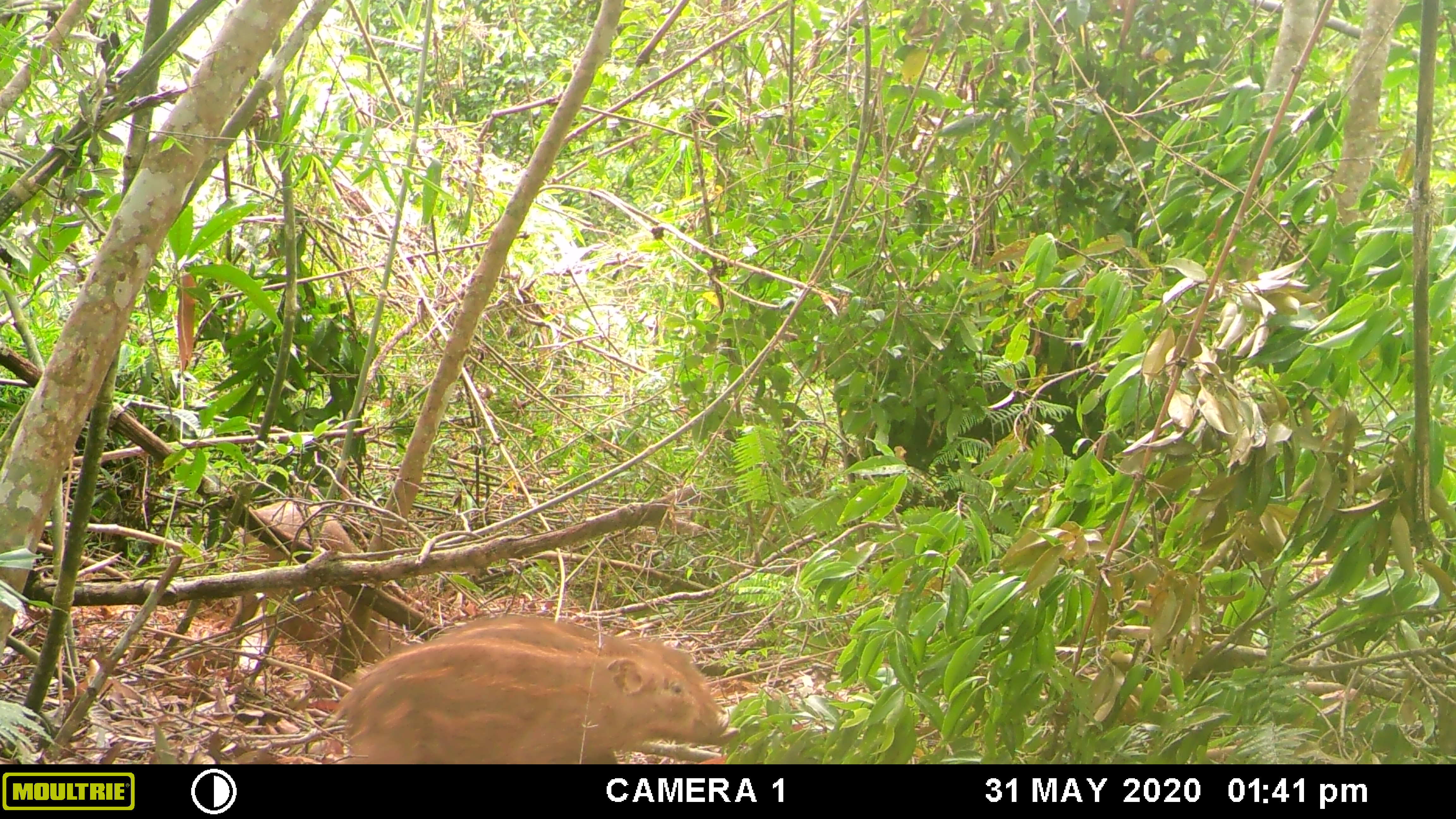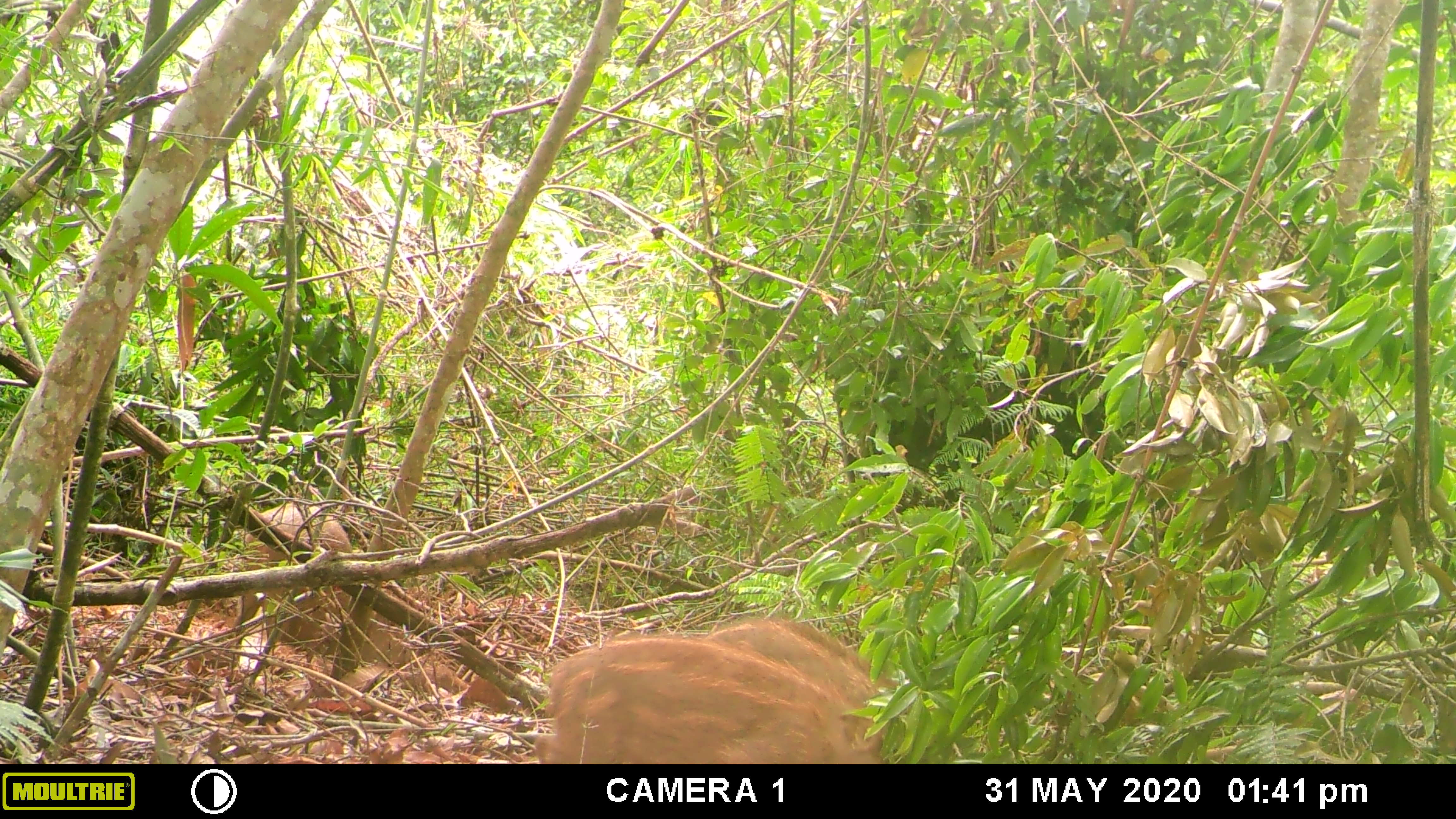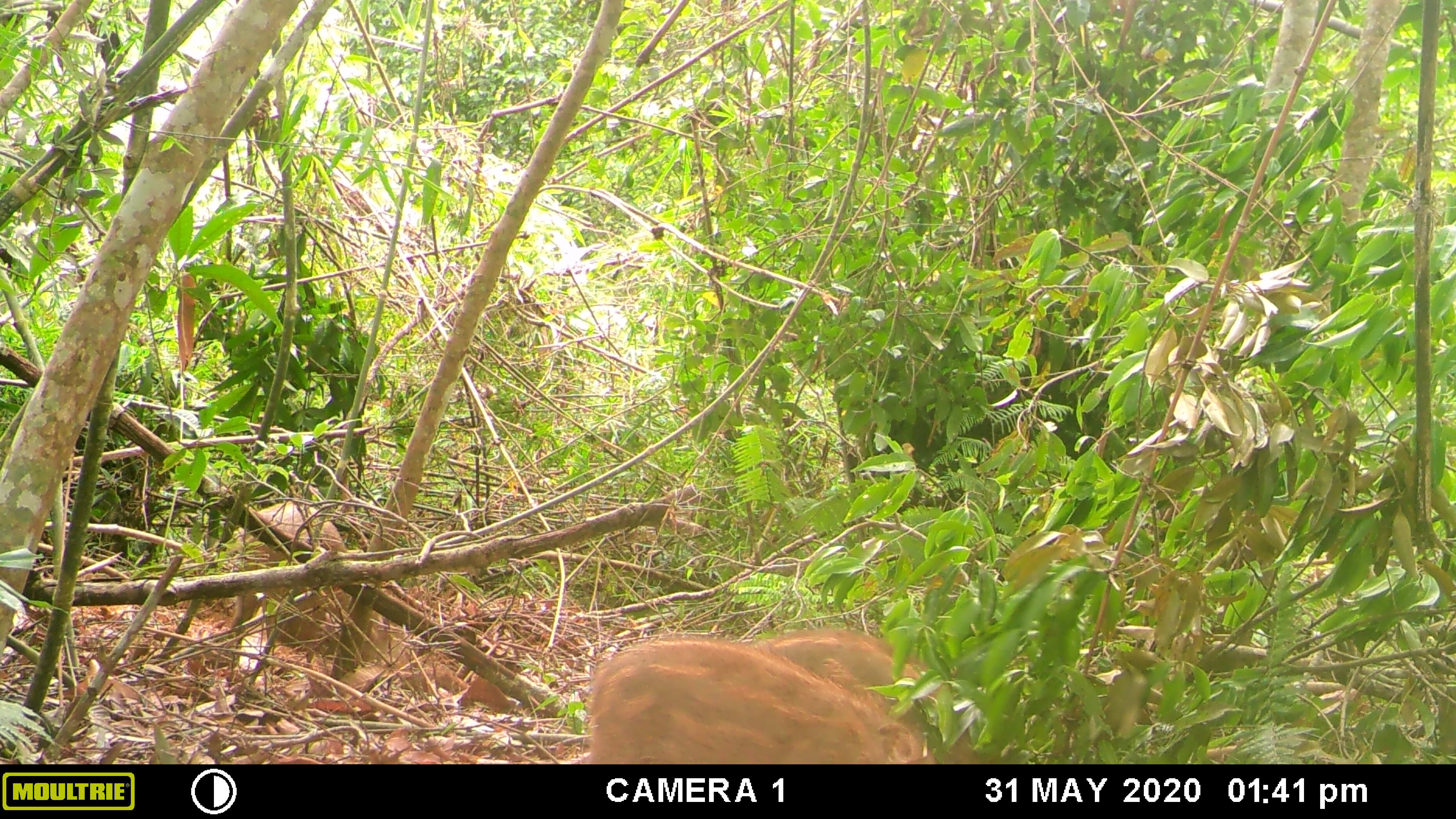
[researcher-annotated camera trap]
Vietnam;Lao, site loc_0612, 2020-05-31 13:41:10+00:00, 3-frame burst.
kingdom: Animalia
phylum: Chordata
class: Mammalia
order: Artiodactyla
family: Suidae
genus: Sus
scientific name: Sus scrofa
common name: eurasian wild pig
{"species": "eurasian wild pig (Sus scrofa)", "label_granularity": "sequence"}